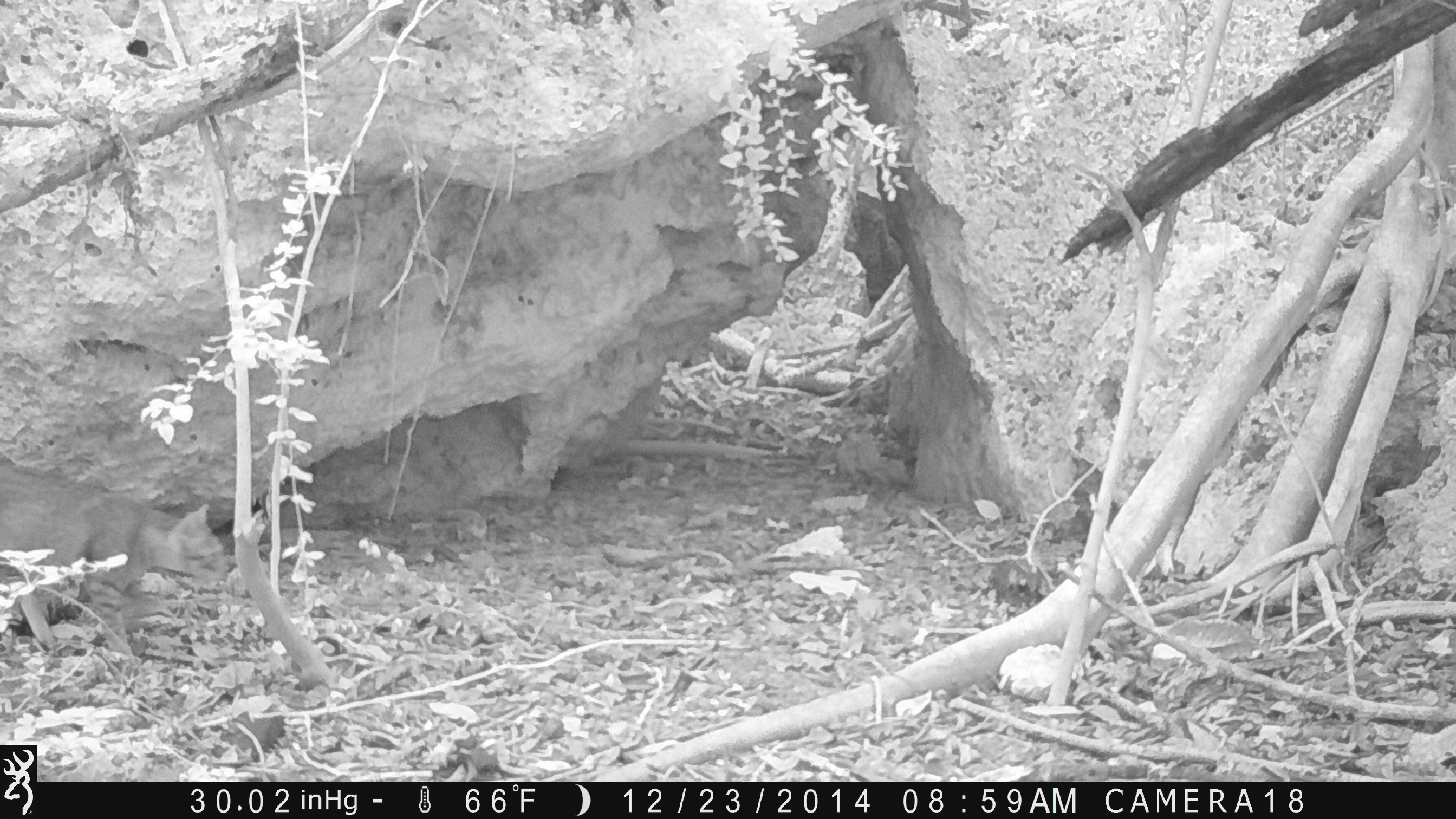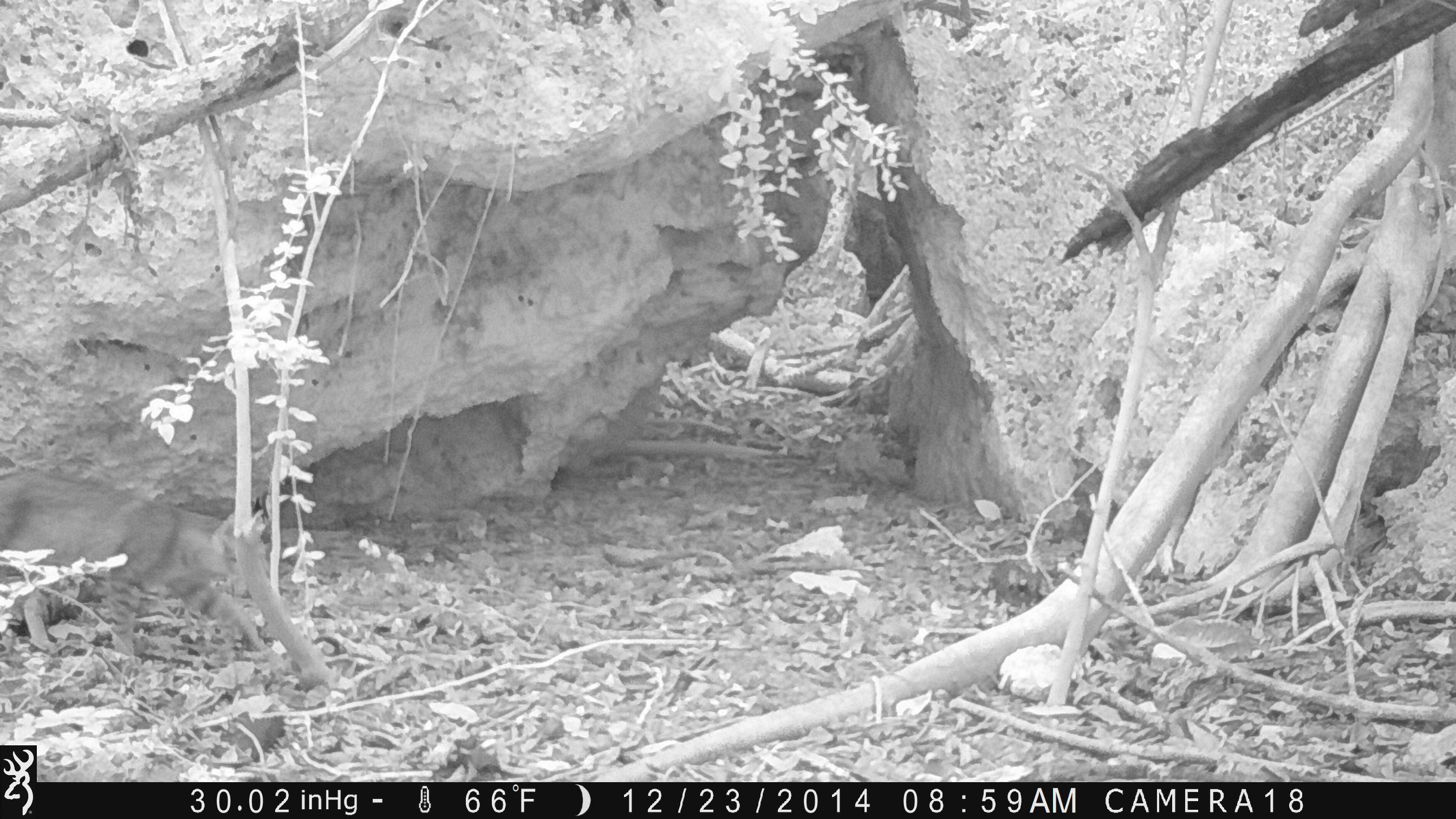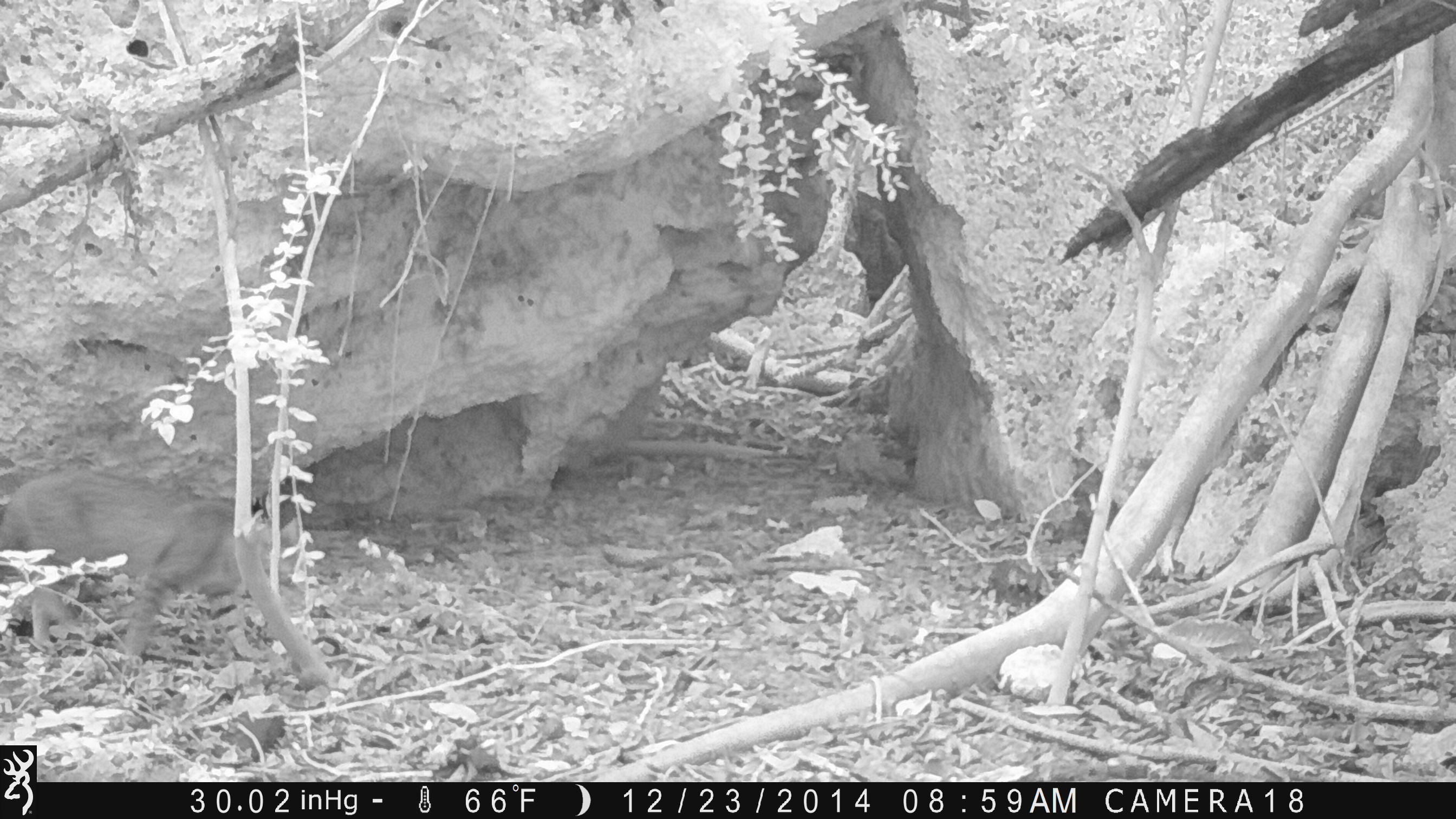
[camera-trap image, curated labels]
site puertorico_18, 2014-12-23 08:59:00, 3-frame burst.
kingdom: Animalia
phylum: Chordata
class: Mammalia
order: Carnivora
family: Felidae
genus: Felis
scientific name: Felis catus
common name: cat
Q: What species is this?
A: Cat (Felis catus).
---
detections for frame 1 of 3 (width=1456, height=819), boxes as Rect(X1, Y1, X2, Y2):
cat: Rect(2, 459, 224, 656)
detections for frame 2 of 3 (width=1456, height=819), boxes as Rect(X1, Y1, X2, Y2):
cat: Rect(0, 467, 321, 681)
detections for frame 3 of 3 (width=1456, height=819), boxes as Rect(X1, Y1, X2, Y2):
cat: Rect(2, 464, 338, 693)